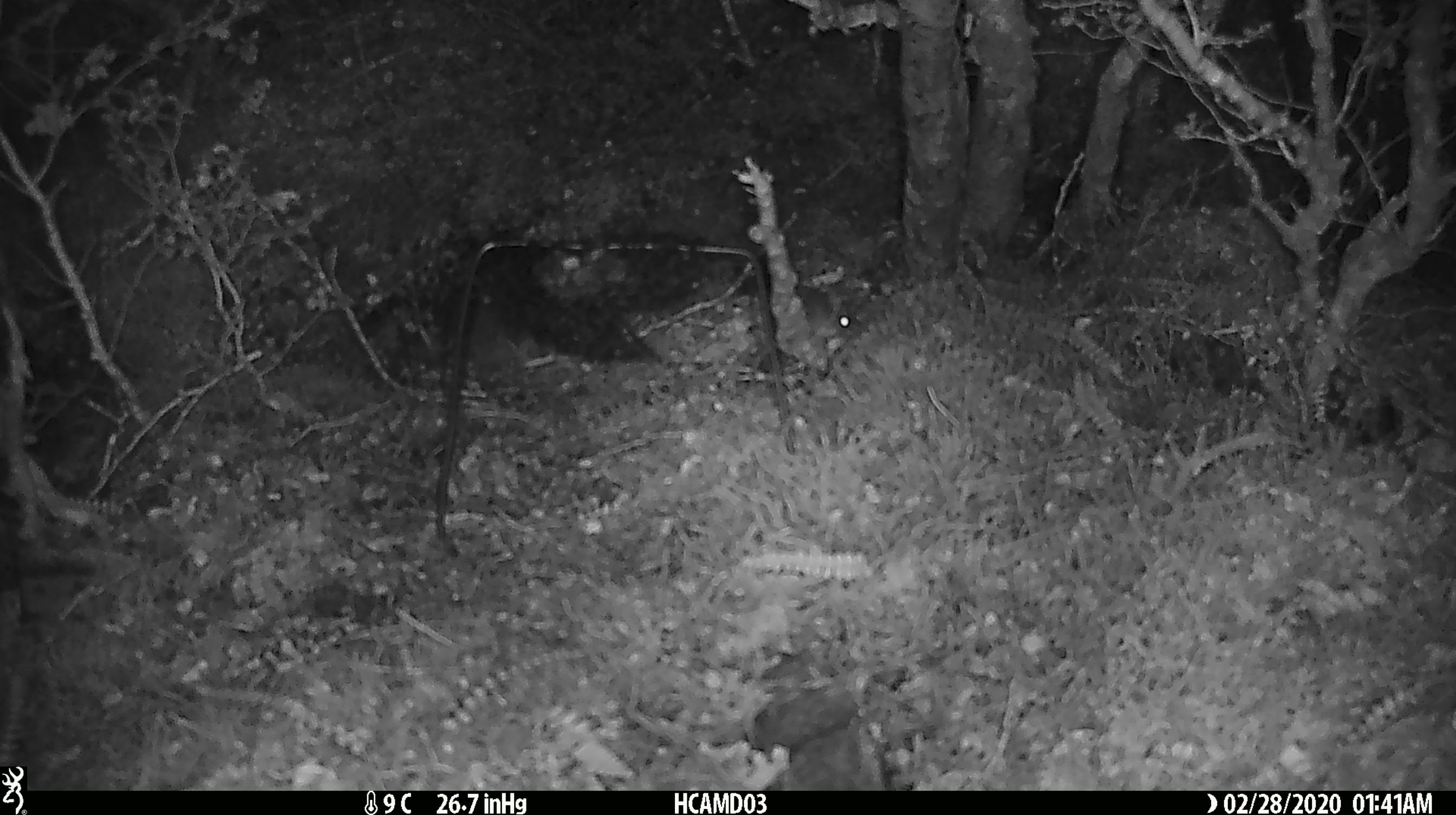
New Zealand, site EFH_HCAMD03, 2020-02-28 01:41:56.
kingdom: Animalia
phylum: Chordata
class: Mammalia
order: Rodentia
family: Muridae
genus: Mus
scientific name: Mus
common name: mouse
Mouse (Mus).